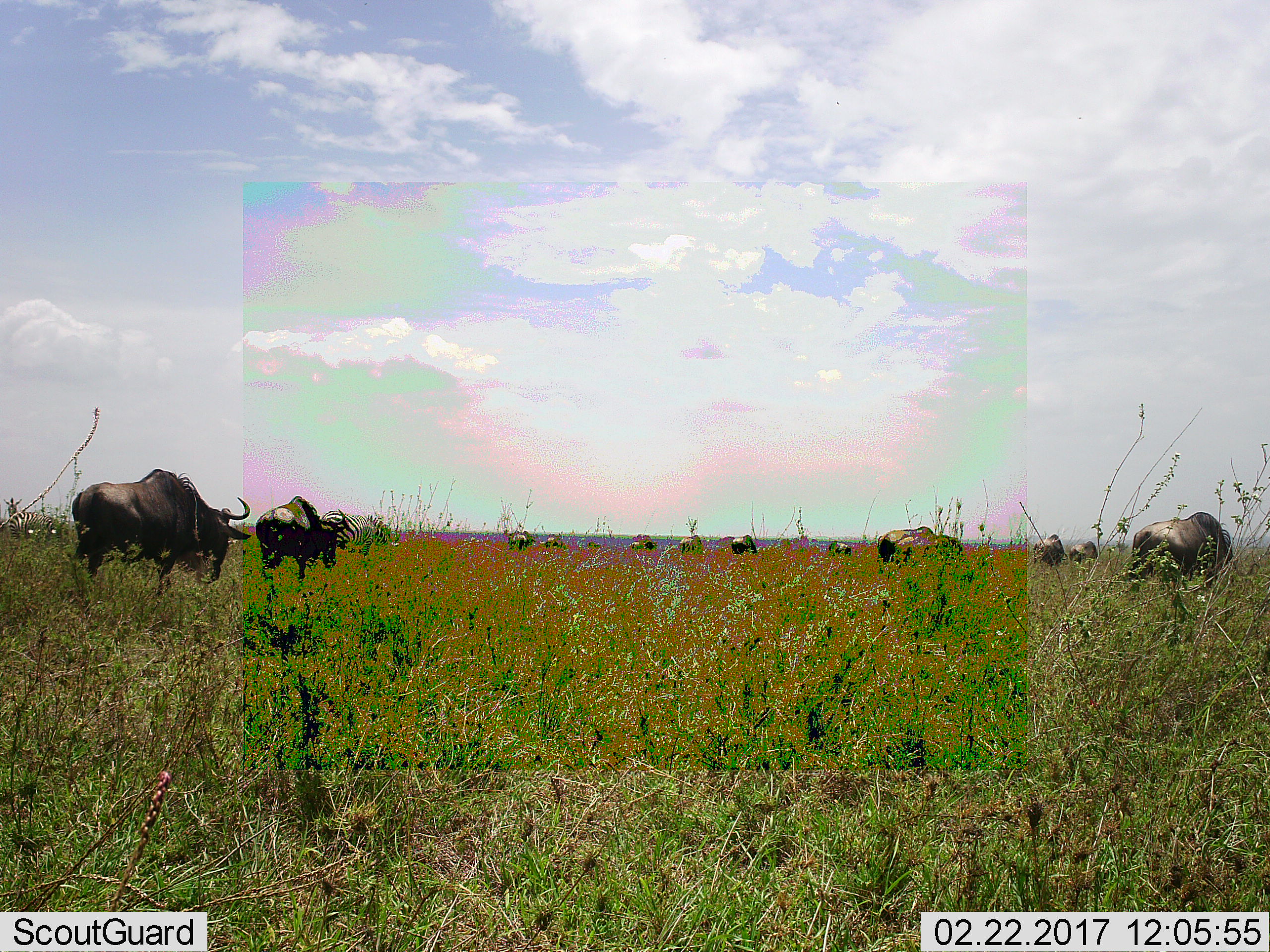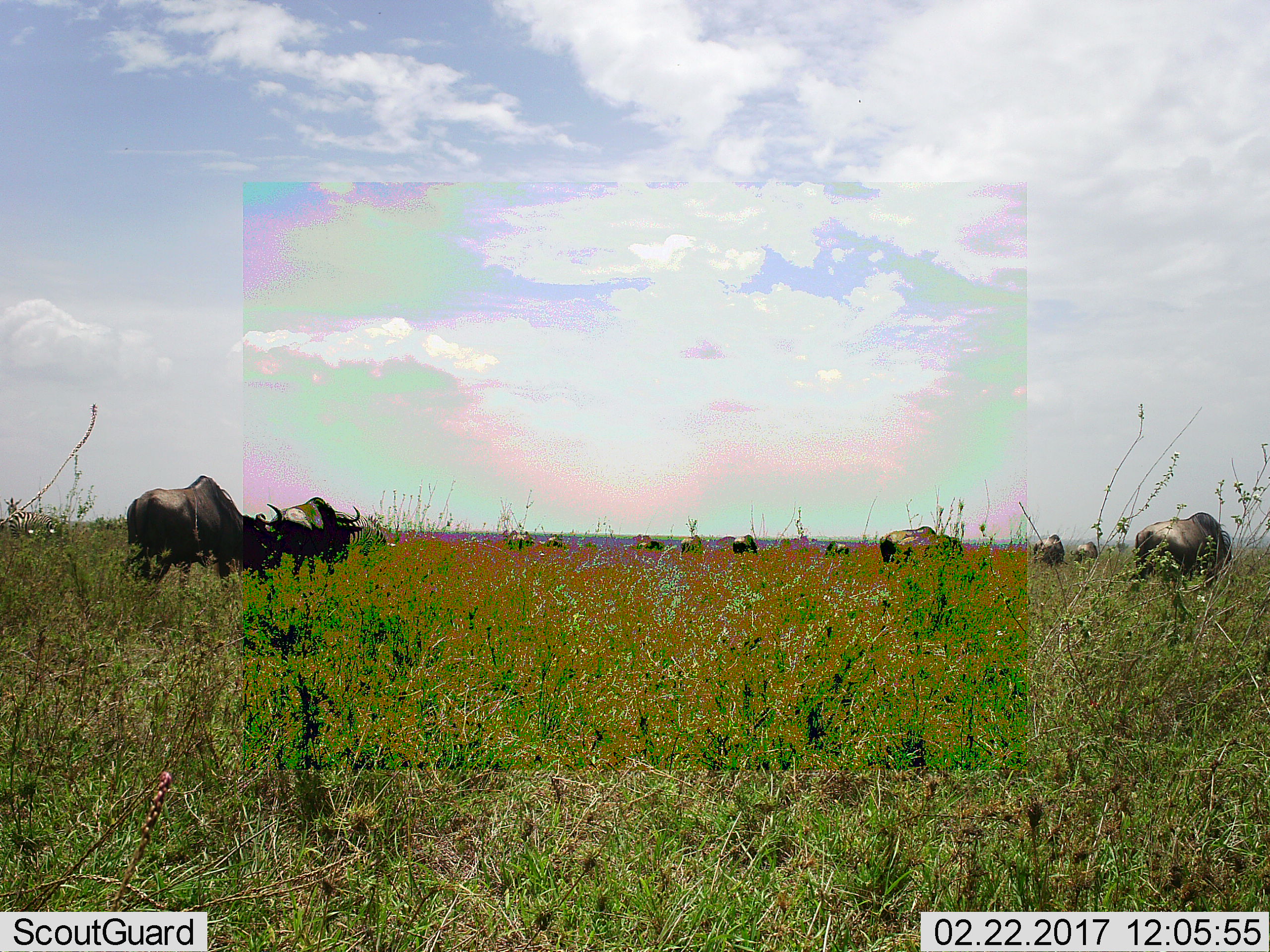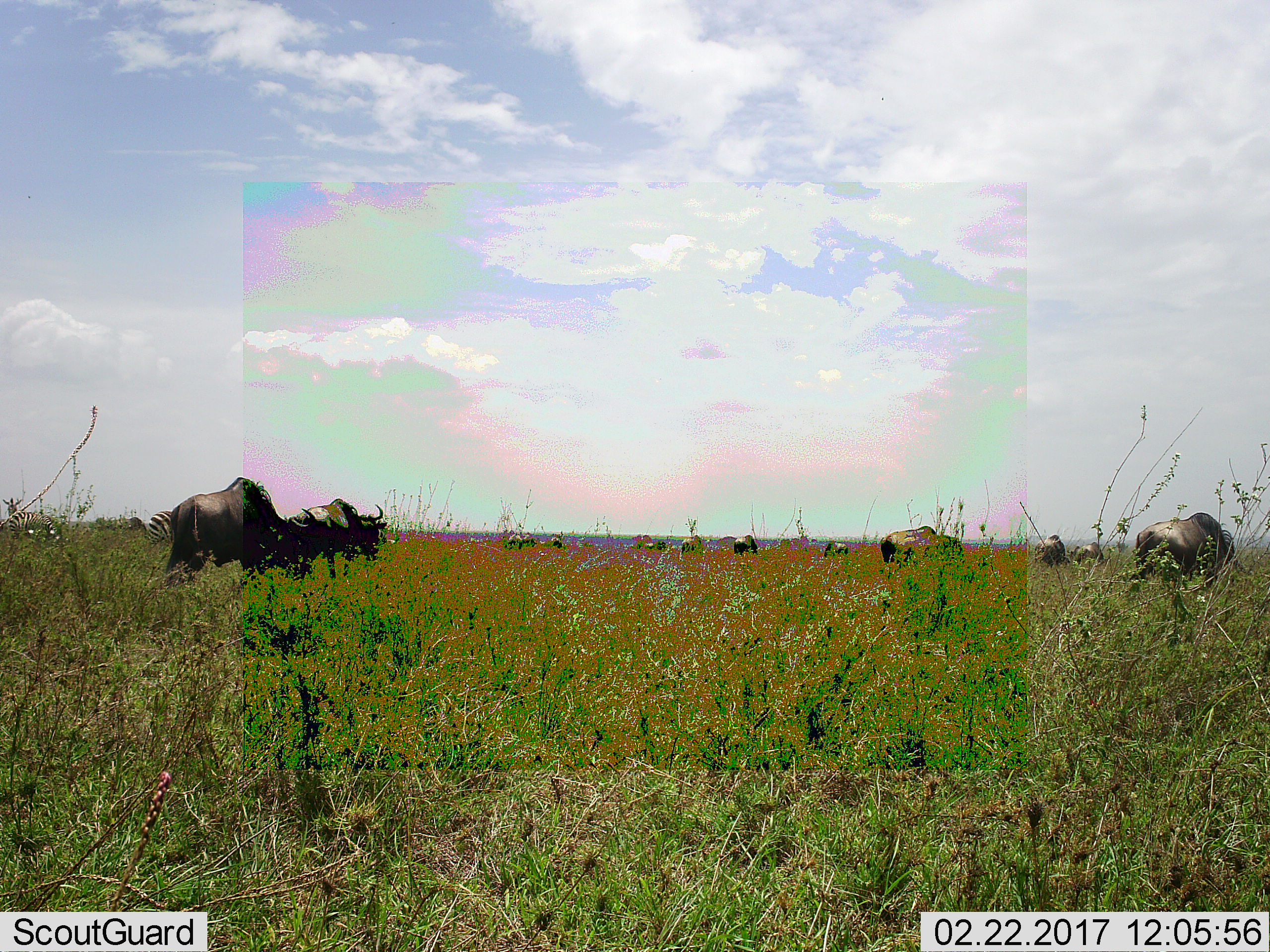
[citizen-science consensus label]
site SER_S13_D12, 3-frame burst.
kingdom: Animalia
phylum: Chordata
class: Mammalia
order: Artiodactyla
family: Bovidae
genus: Connochaetes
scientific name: Connochaetes taurinus taurinus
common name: blue wildebeest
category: wildebeestblue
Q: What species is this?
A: Wildebeestblue (blue wildebeest) (Connochaetes taurinus taurinus).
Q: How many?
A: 11-50.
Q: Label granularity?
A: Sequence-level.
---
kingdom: Animalia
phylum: Chordata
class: Mammalia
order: Perissodactyla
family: Equidae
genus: Equus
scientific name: Equus quagga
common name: plains zebra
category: zebraplains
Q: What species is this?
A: Zebraplains (plains zebra) (Equus quagga).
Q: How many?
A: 2.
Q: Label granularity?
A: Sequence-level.